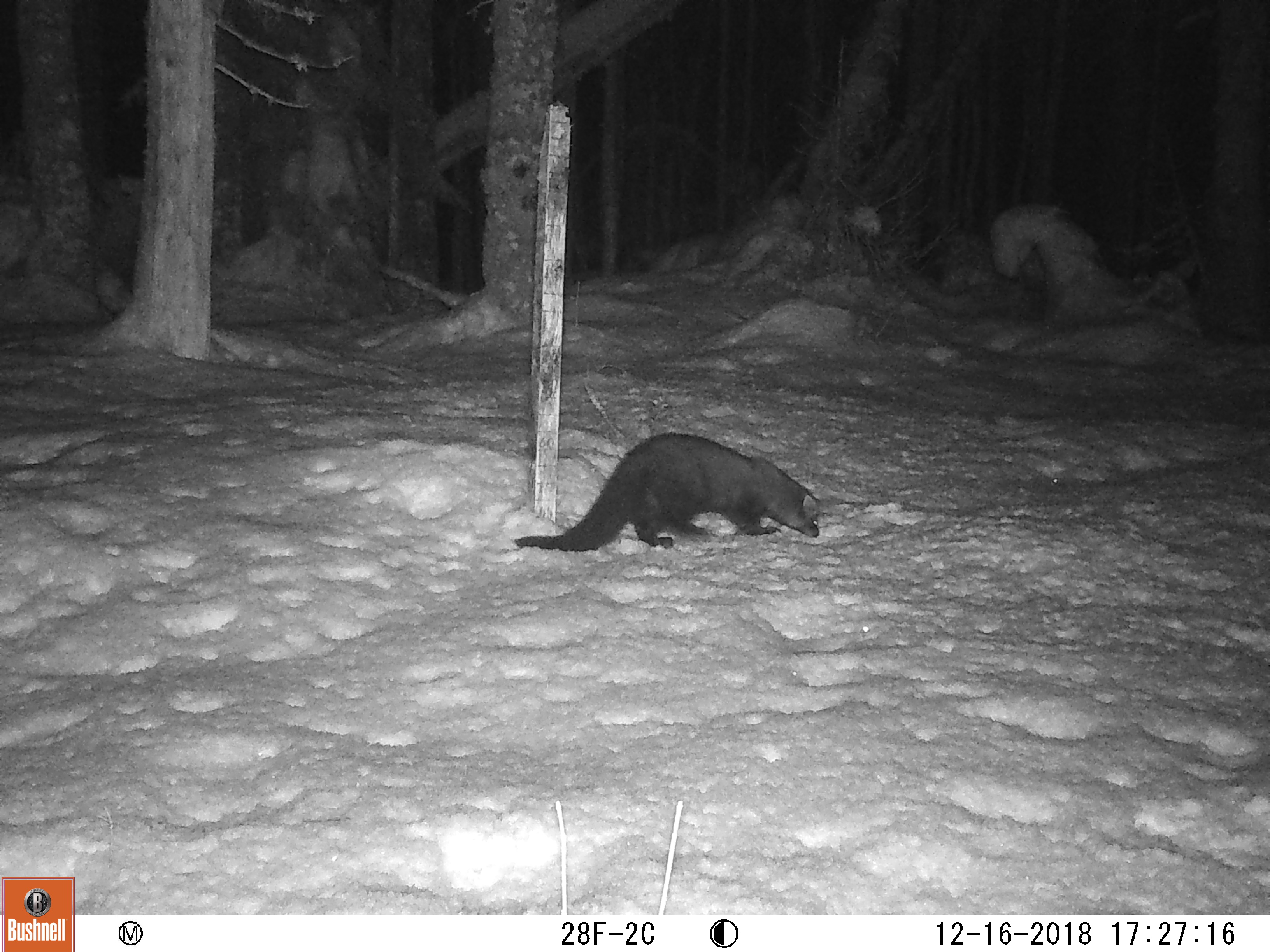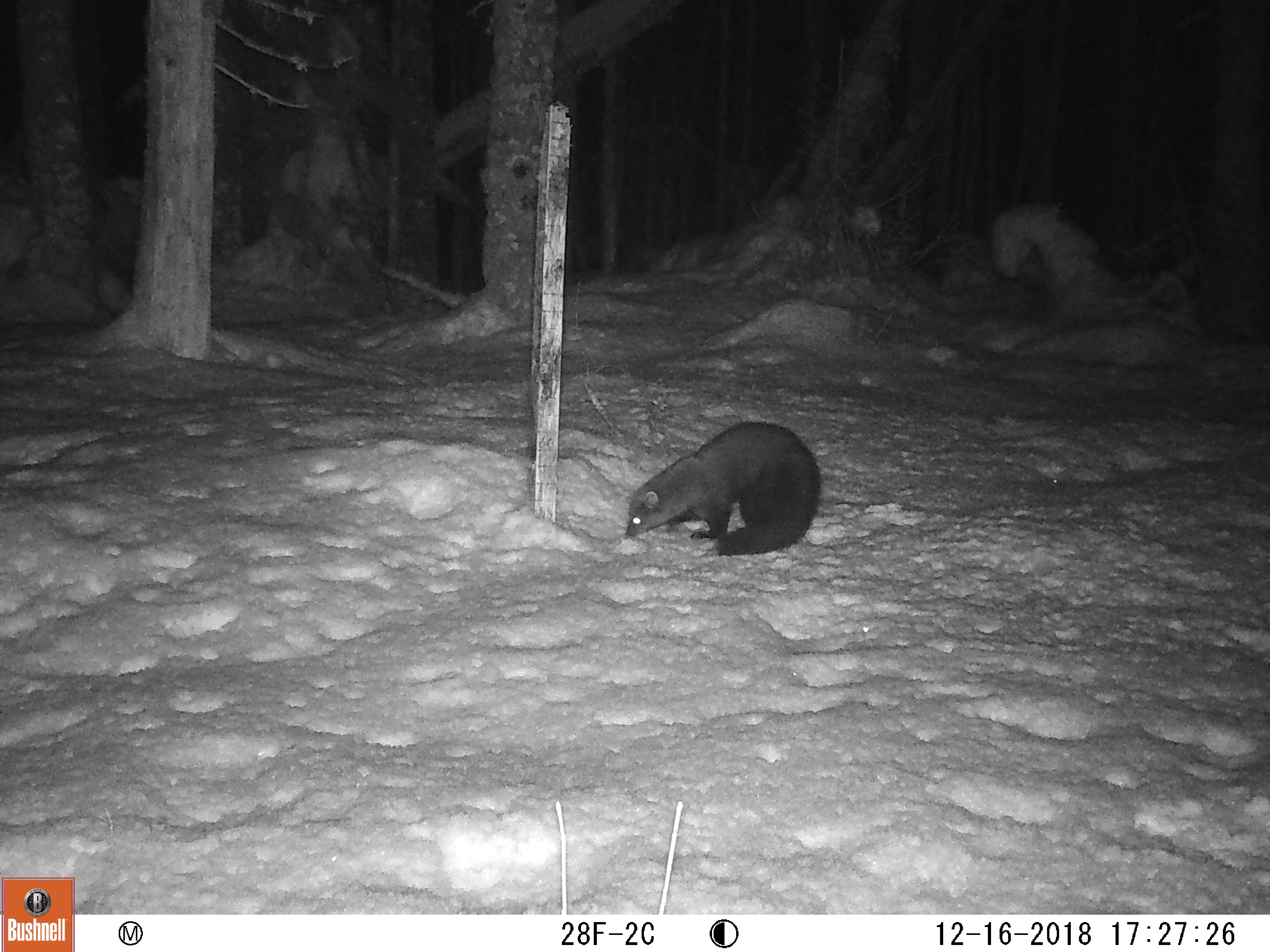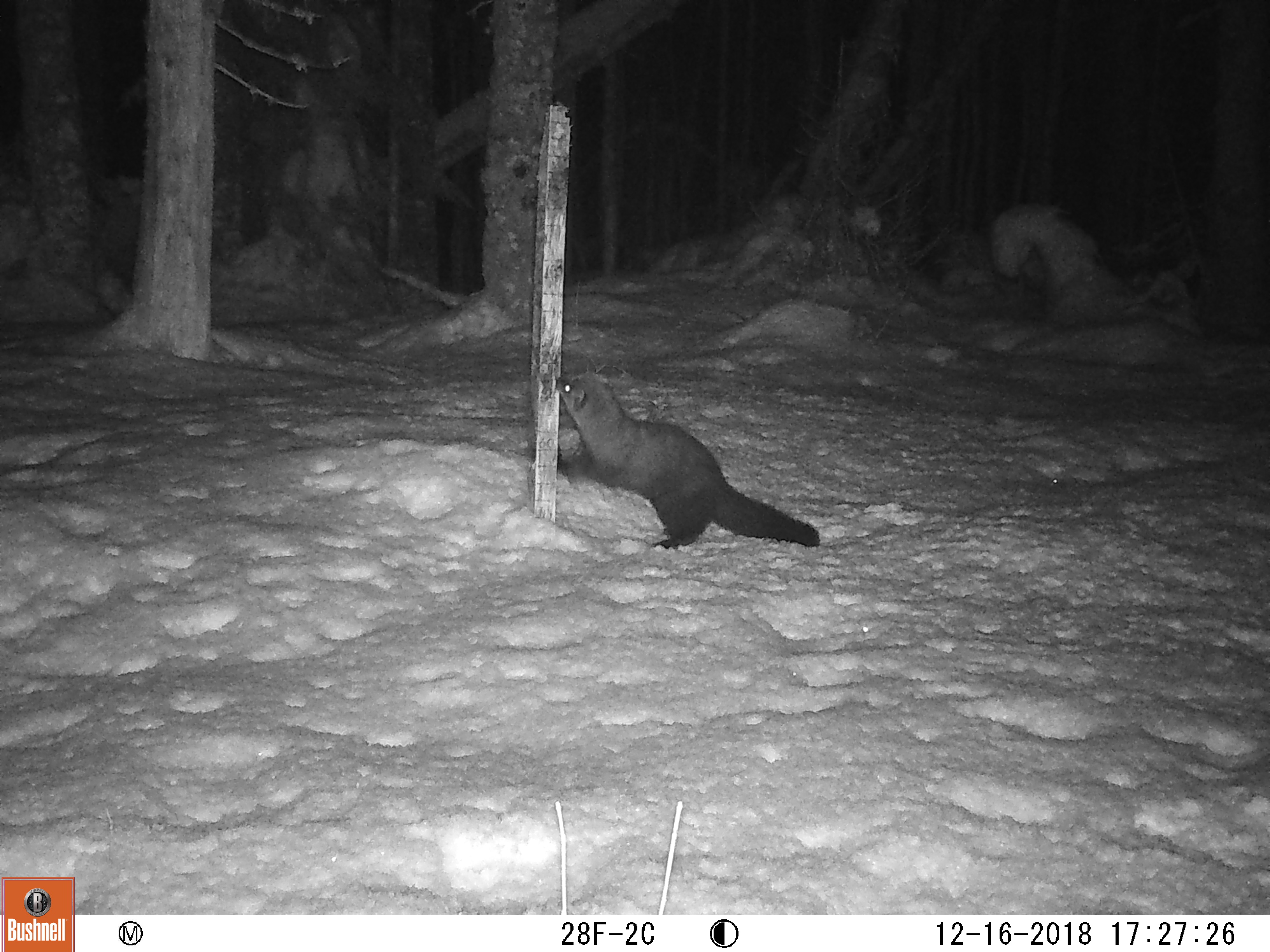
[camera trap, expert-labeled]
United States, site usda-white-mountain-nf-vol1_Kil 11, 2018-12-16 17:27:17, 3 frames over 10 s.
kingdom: Animalia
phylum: Chordata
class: Mammalia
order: Carnivora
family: Mustelidae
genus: Pekania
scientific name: Pekania pennanti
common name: fisher